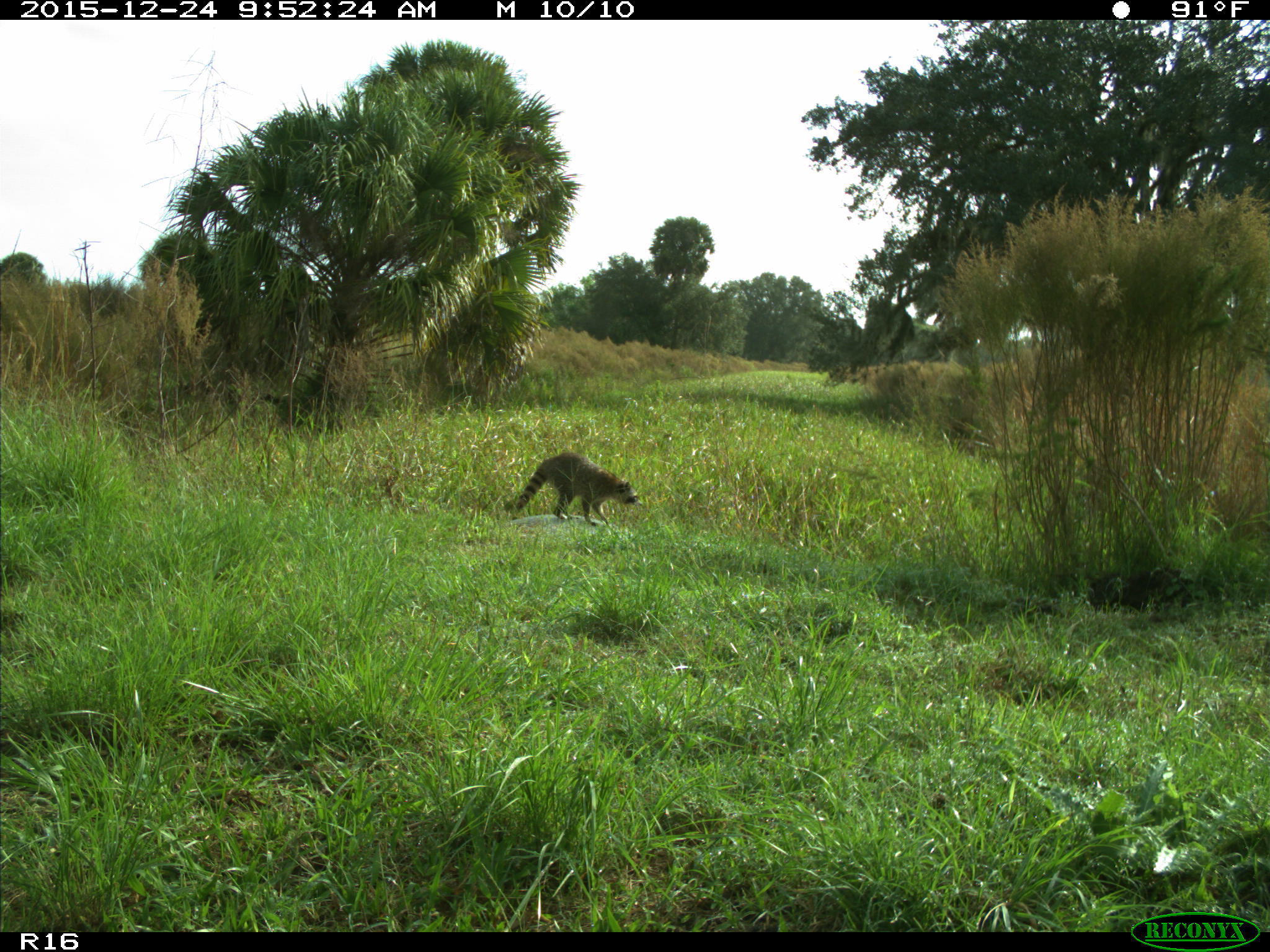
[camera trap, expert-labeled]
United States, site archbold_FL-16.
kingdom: Animalia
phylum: Chordata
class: Mammalia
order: Carnivora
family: Procyonidae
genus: Procyon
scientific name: Procyon lotor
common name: common raccoon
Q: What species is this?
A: Procyon lotor (common raccoon).